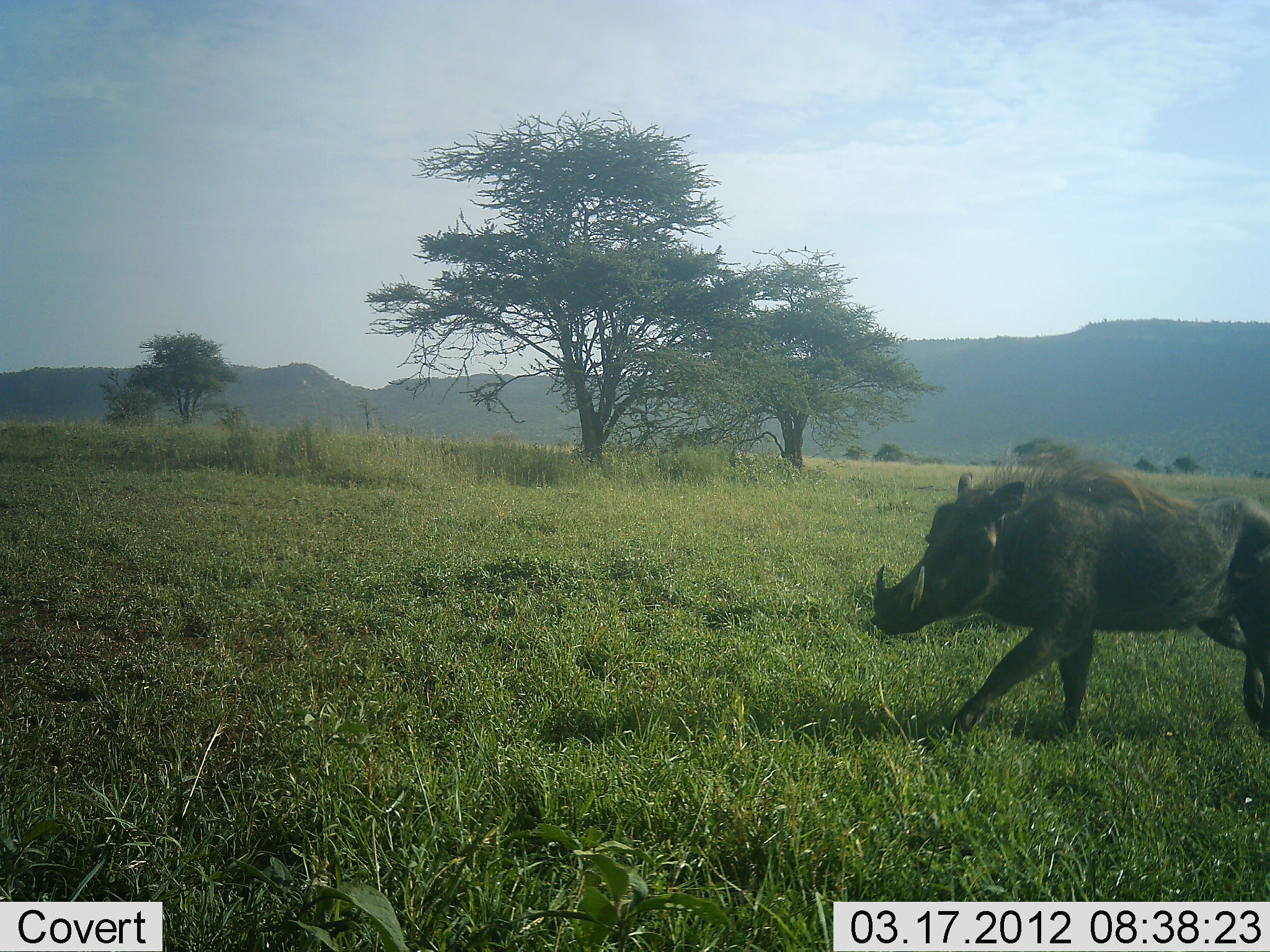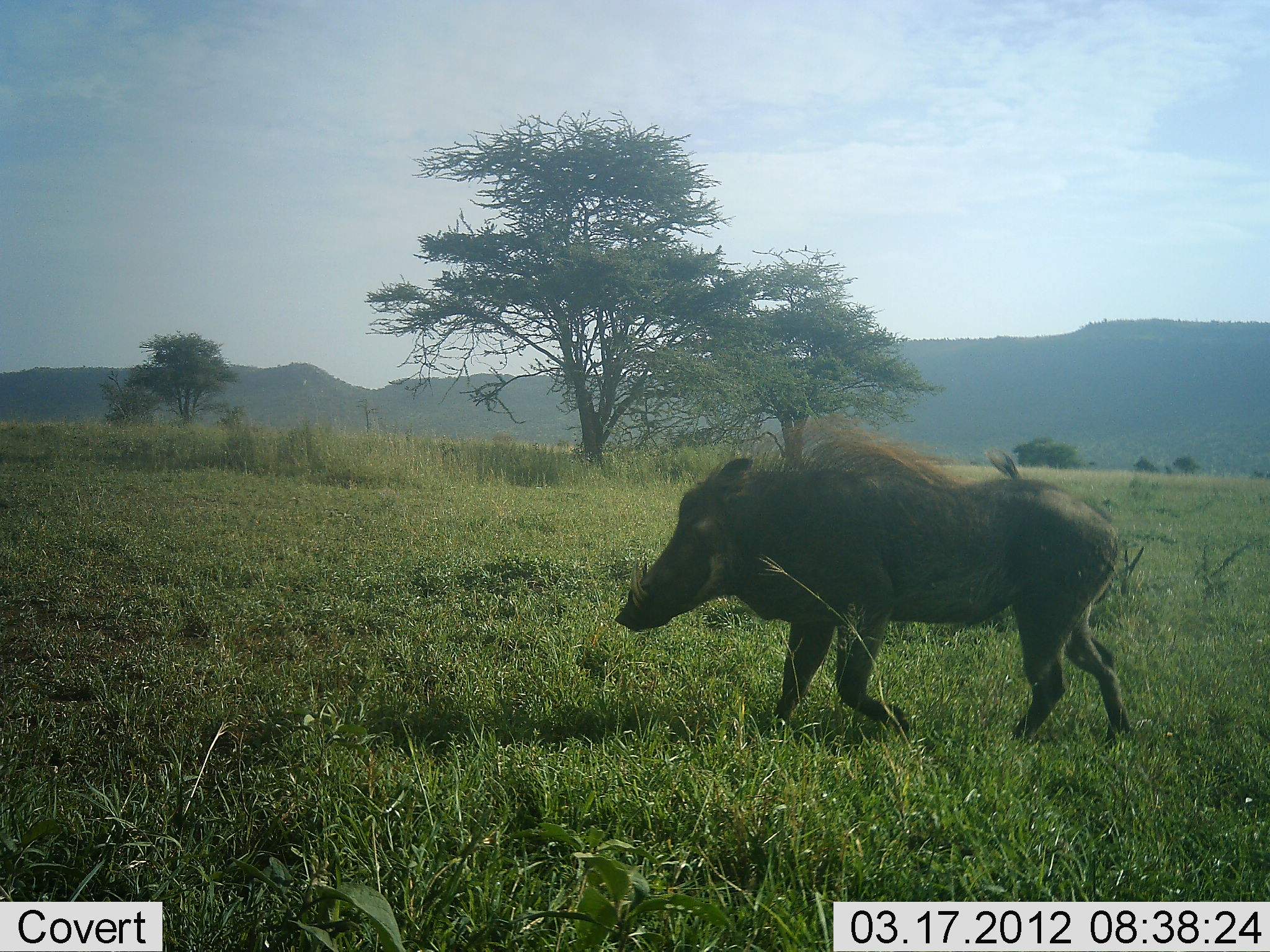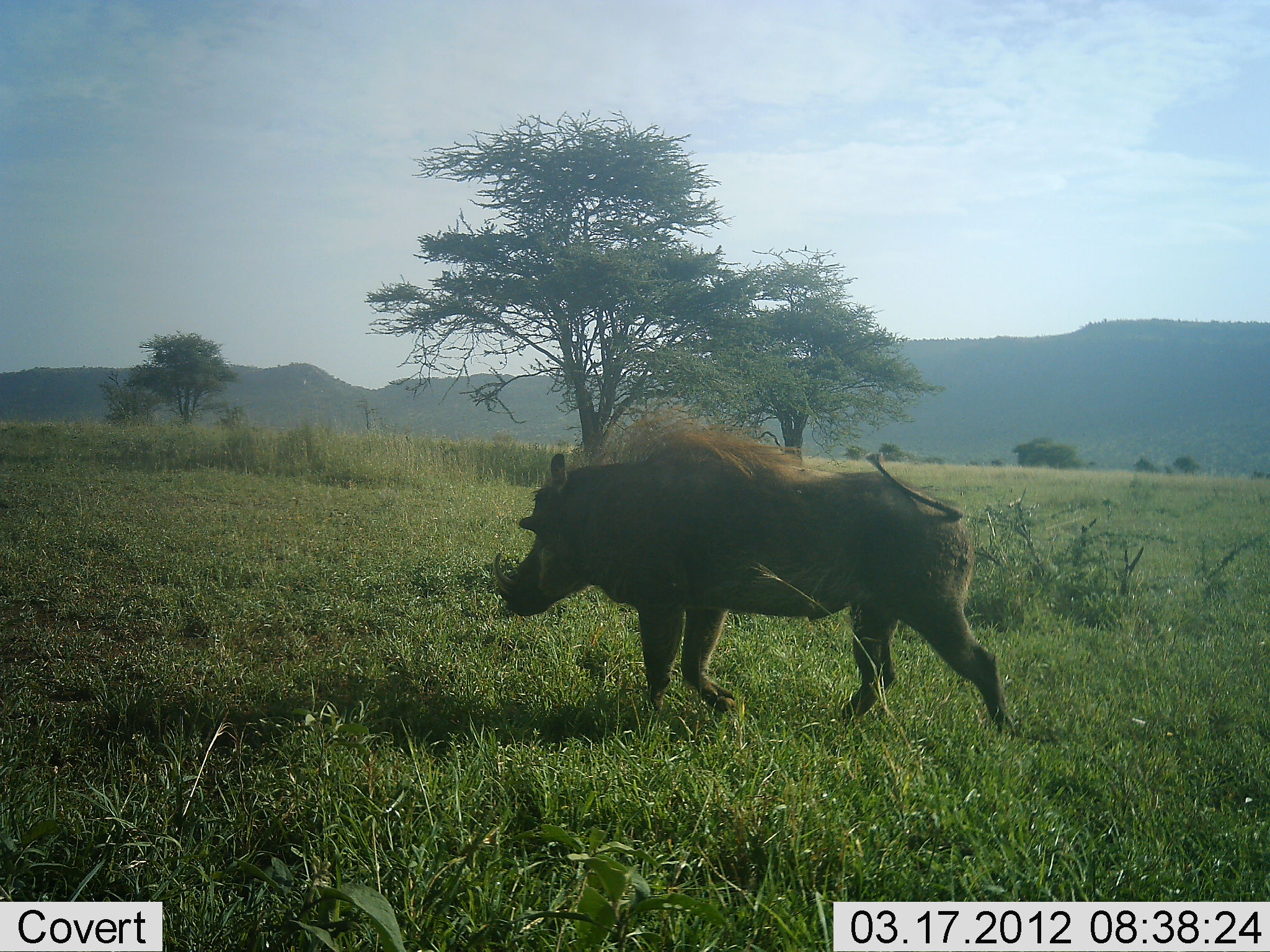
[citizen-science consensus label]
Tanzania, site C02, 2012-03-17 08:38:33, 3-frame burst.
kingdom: Animalia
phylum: Chordata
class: Mammalia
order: Artiodactyla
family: Suidae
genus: Phacochoerus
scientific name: Phacochoerus africanus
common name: warthog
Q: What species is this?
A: Warthog (Phacochoerus africanus).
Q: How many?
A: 1.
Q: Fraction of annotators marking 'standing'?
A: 0%.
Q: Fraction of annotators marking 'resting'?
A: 0%.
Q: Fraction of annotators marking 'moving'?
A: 100%.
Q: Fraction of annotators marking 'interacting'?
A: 0%.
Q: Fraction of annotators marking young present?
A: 0%.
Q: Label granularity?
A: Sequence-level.